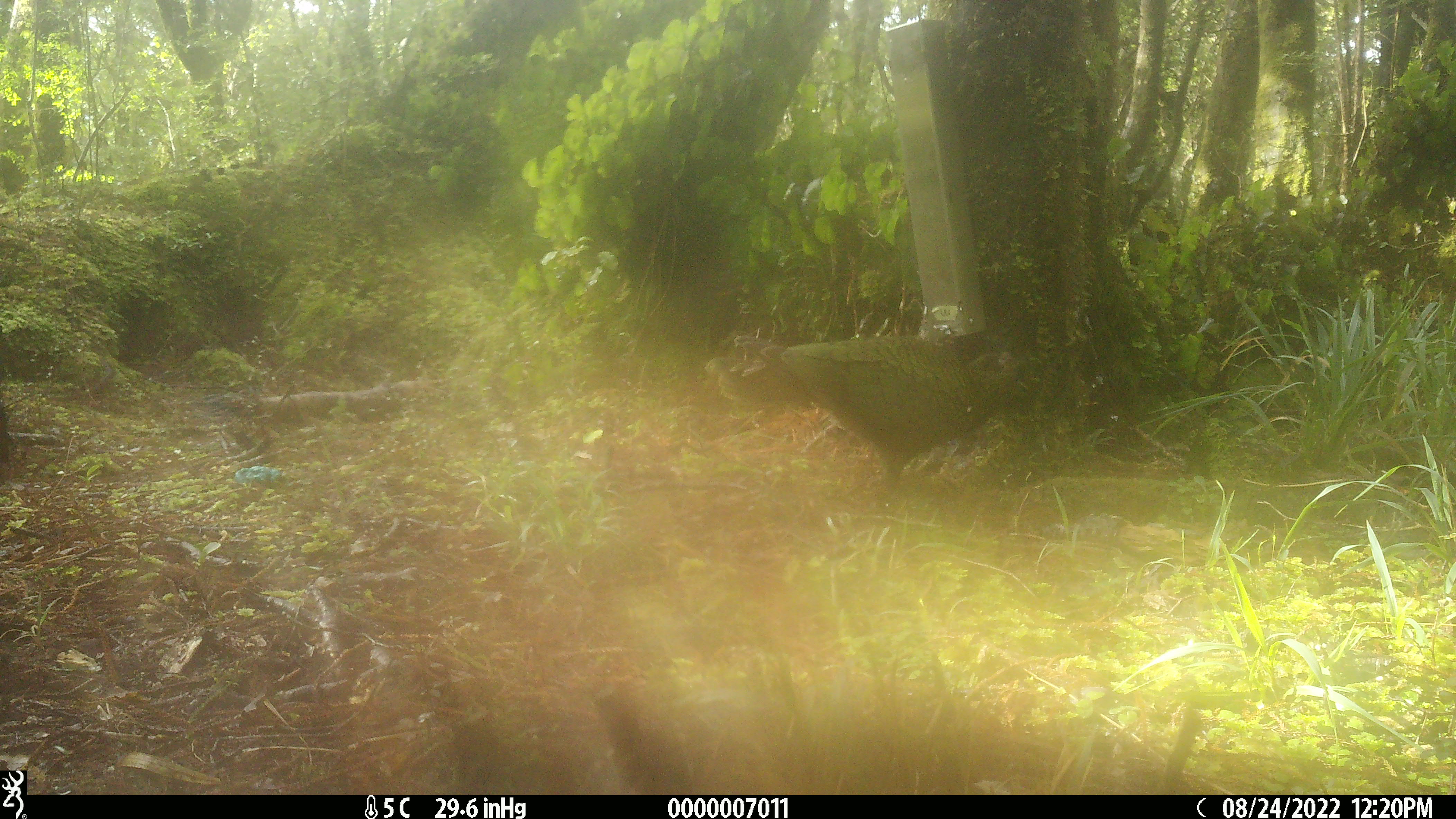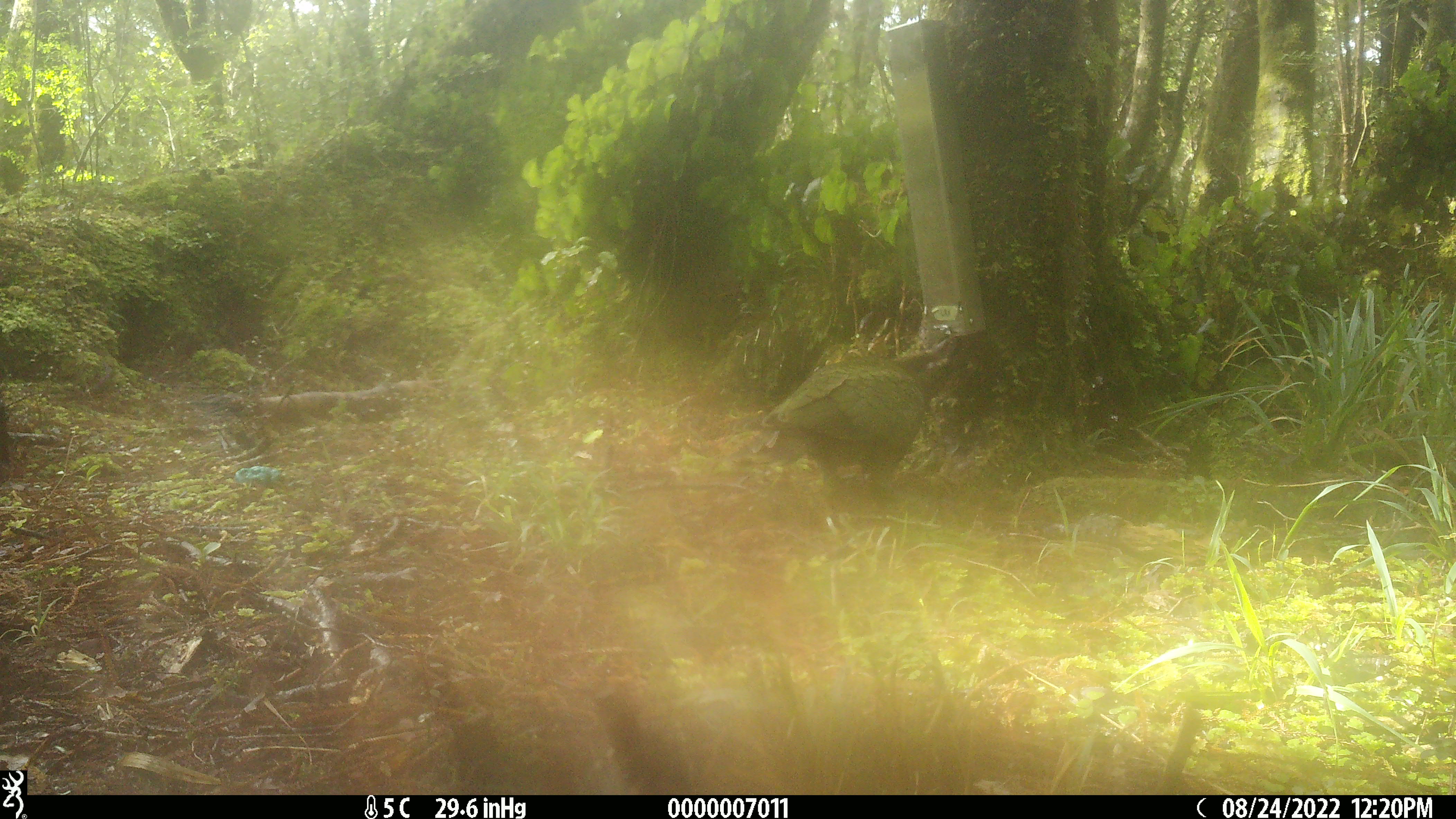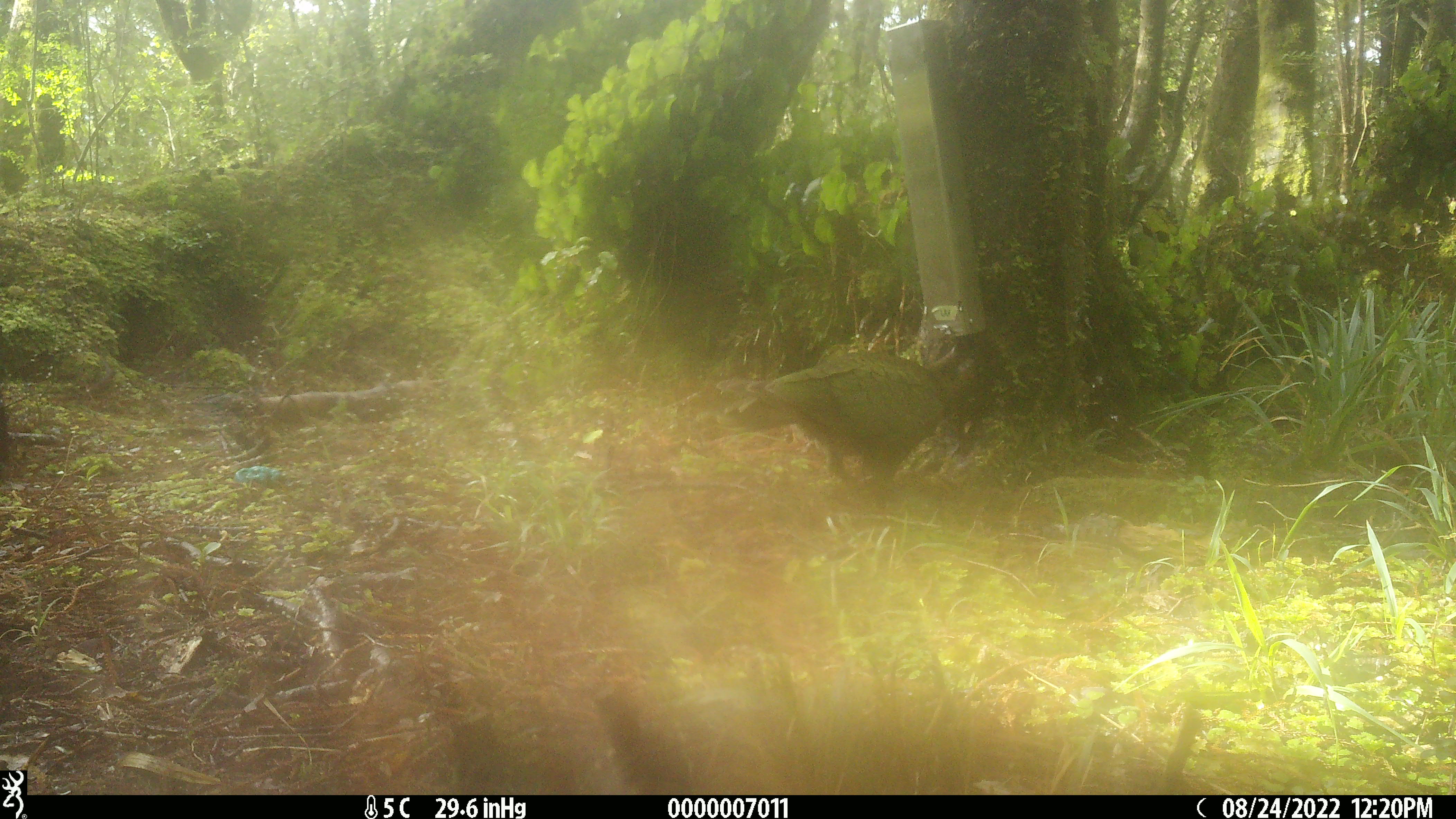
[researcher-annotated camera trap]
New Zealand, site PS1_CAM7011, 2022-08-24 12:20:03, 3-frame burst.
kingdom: Animalia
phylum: Chordata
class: Aves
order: Psittaciformes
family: Strigopidae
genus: Nestor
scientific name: Nestor notabilis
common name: kea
Kea (Nestor notabilis).